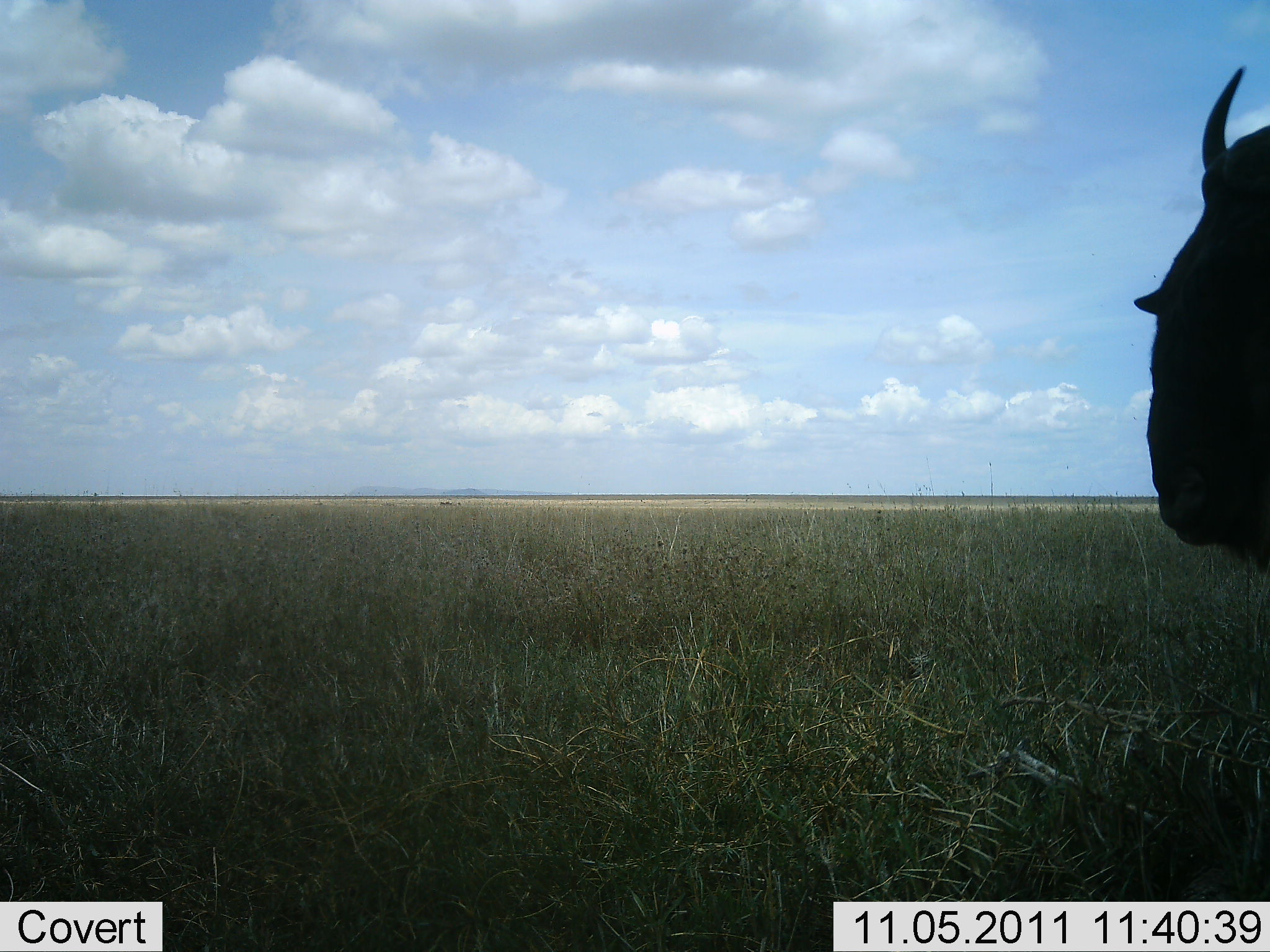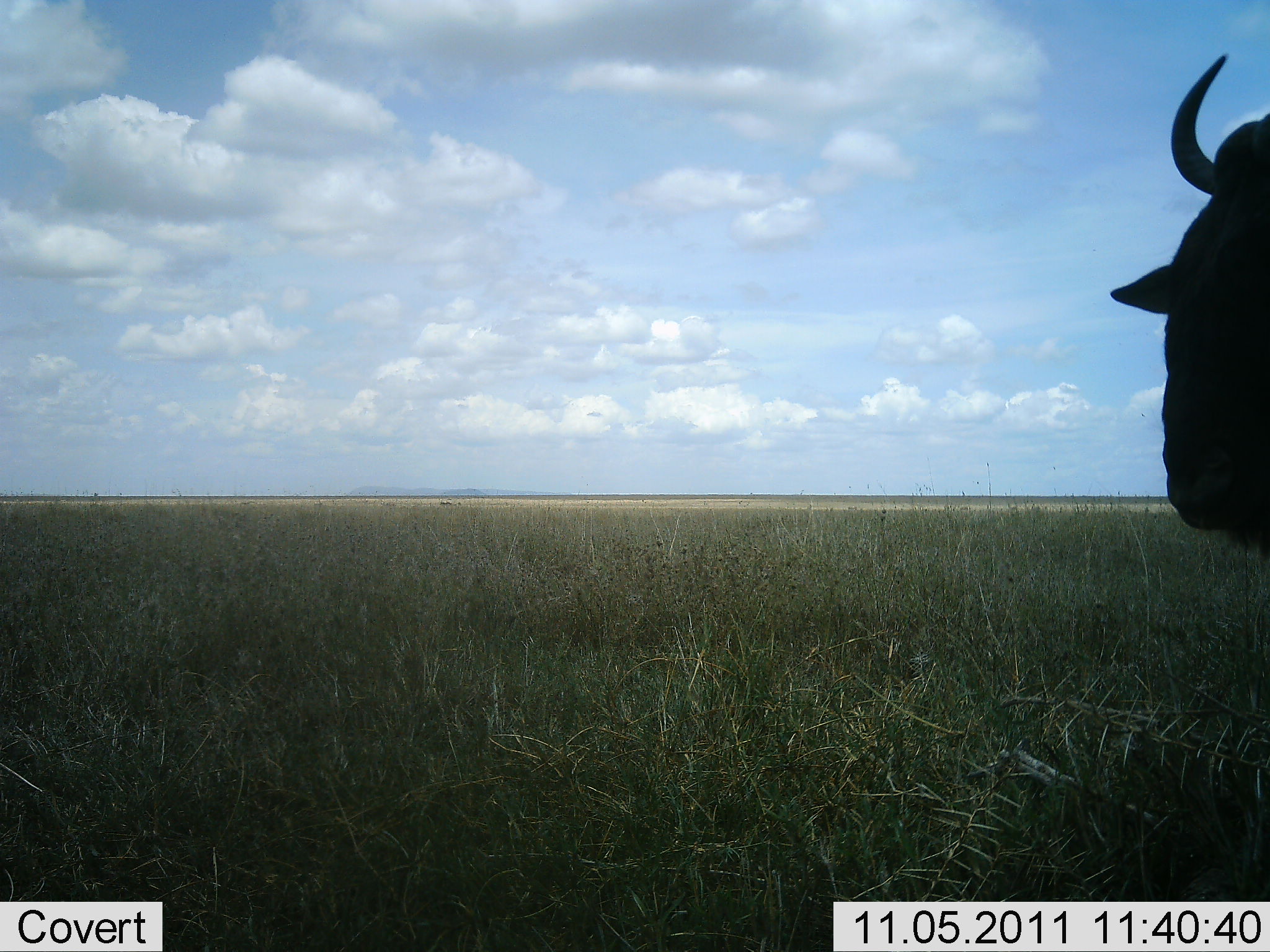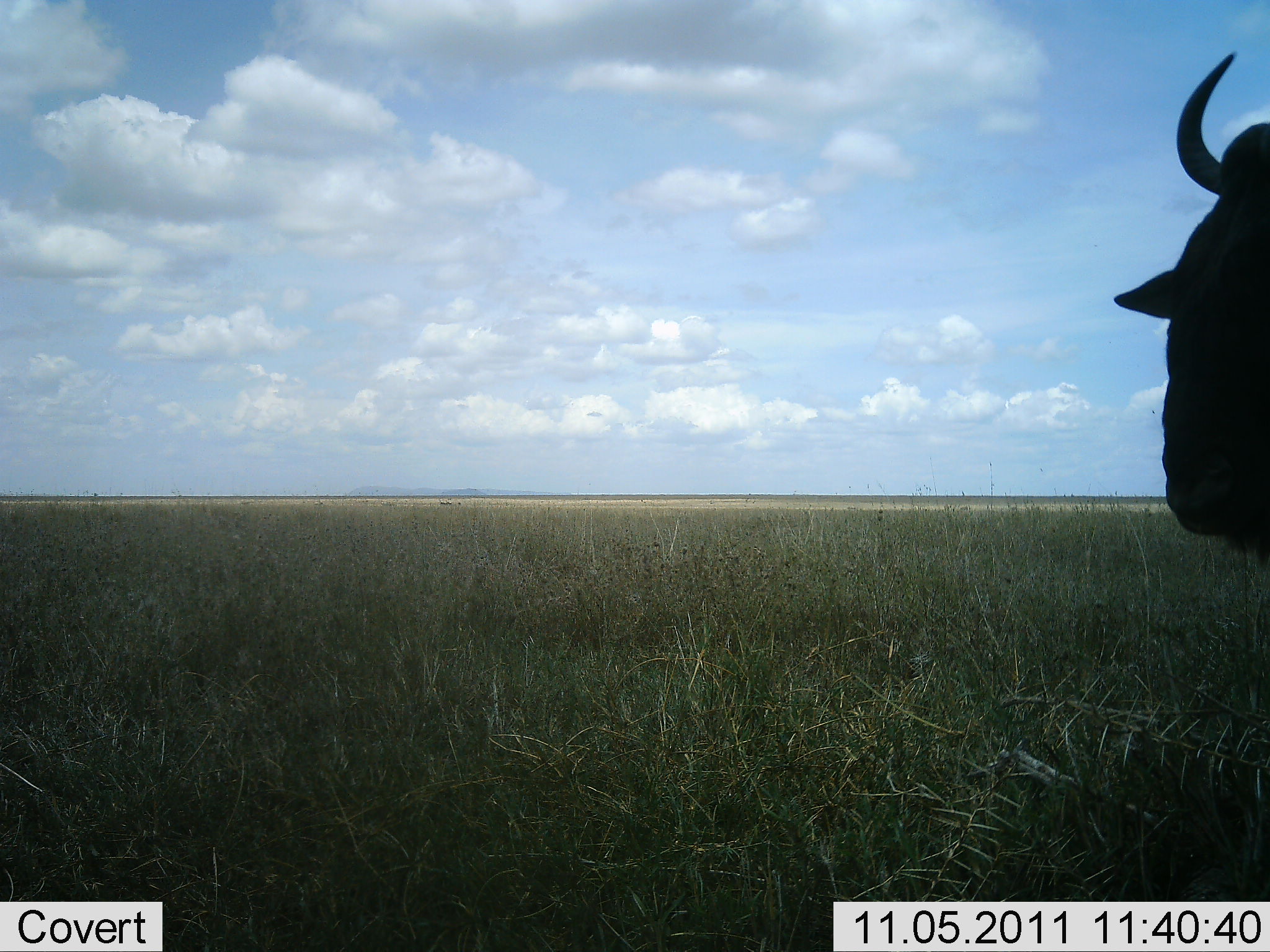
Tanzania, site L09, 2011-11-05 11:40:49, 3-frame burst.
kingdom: Animalia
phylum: Chordata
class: Mammalia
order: Artiodactyla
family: Bovidae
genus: Connochaetes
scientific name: Connochaetes taurinus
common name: blue wildebeest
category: wildebeest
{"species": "wildebeest (blue wildebeest) (Connochaetes taurinus)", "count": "1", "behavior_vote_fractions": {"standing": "100%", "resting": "0%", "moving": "0%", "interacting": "0%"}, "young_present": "0%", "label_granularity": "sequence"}